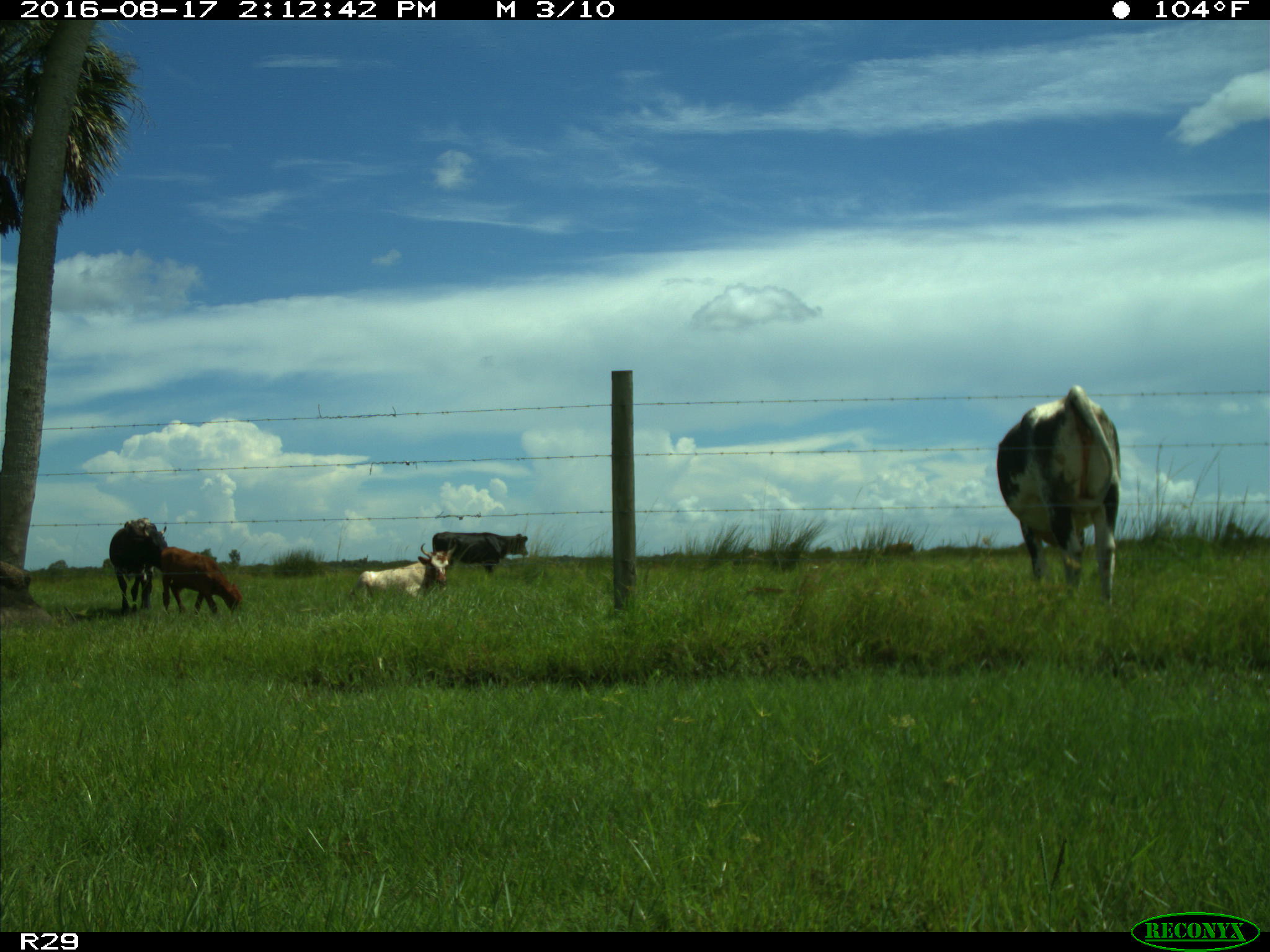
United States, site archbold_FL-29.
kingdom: Animalia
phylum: Chordata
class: Mammalia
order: Artiodactyla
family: Bovidae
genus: Bos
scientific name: Bos taurus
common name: domestic cow